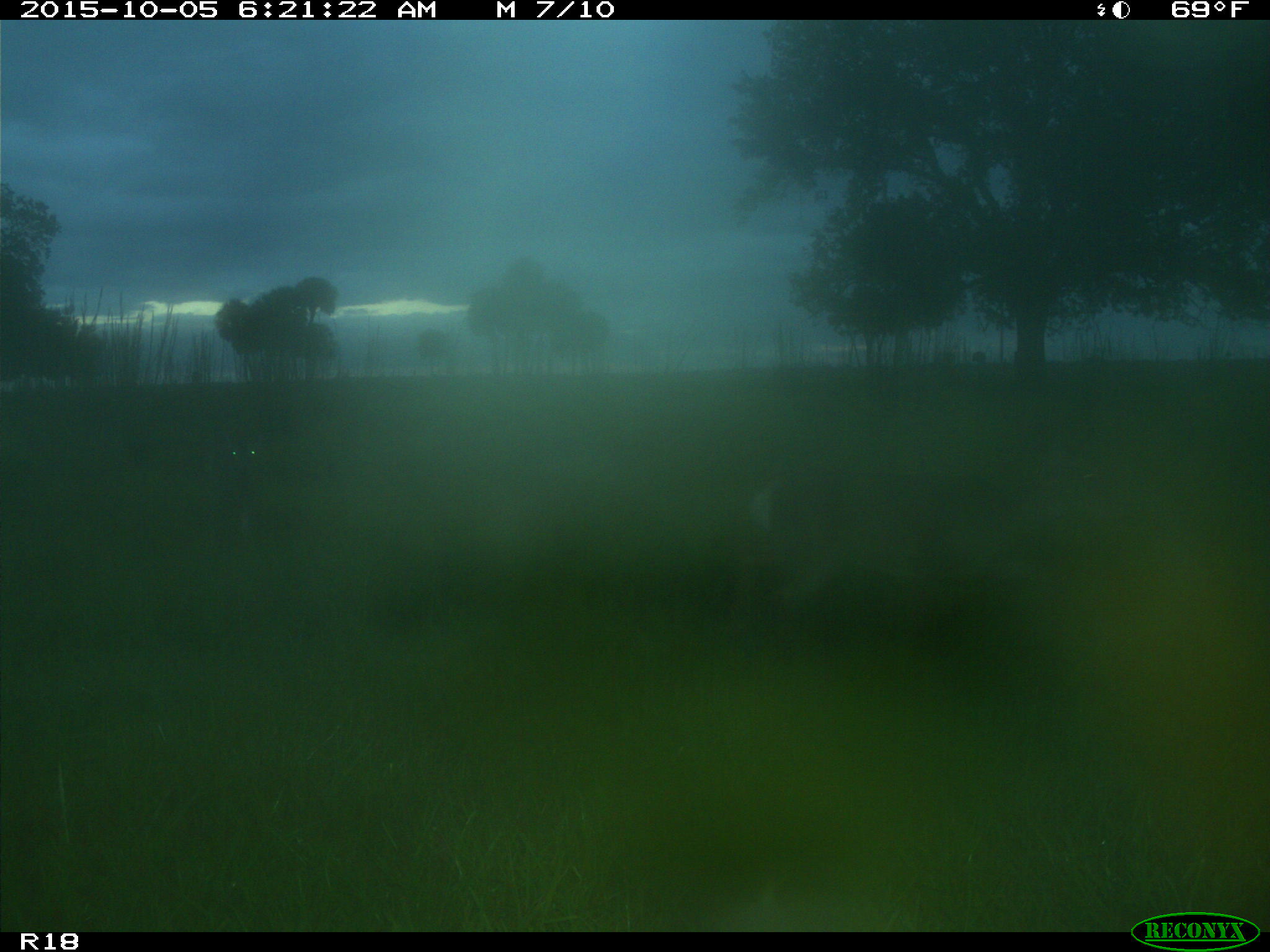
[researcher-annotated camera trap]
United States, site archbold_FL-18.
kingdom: Animalia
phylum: Chordata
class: Mammalia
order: Carnivora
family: Canidae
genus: Canis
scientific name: Canis latrans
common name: coyote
Canis latrans (coyote).